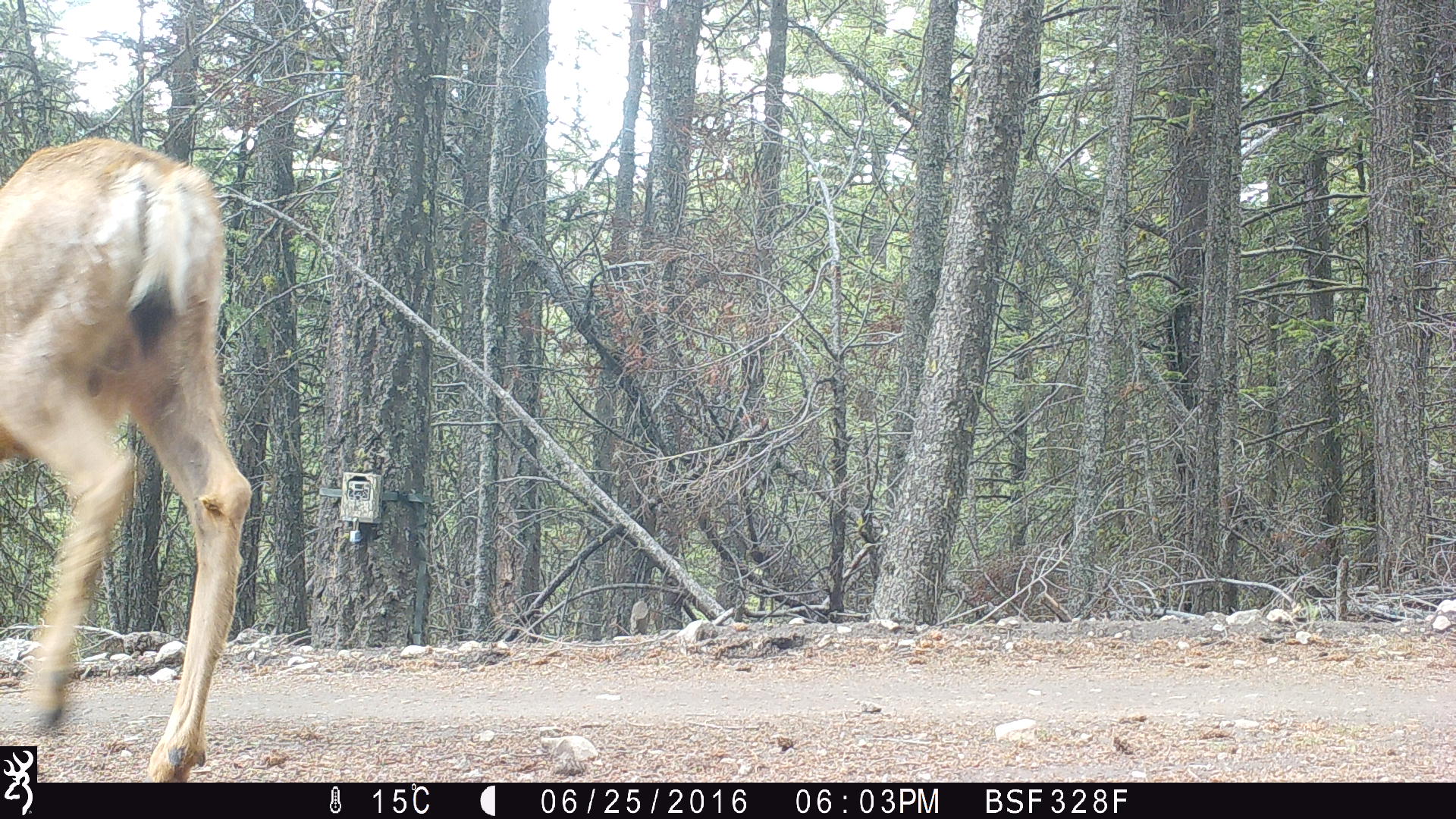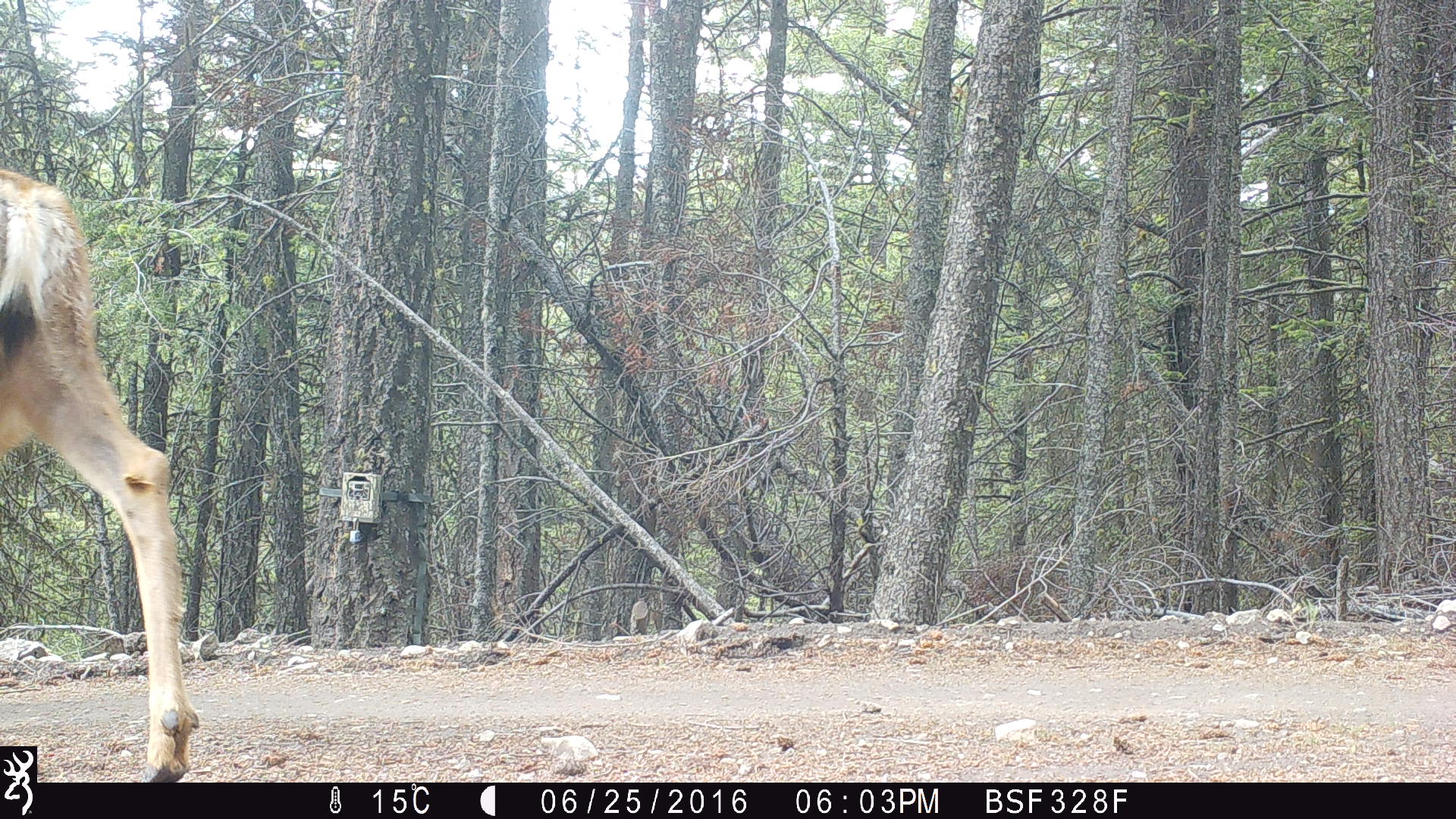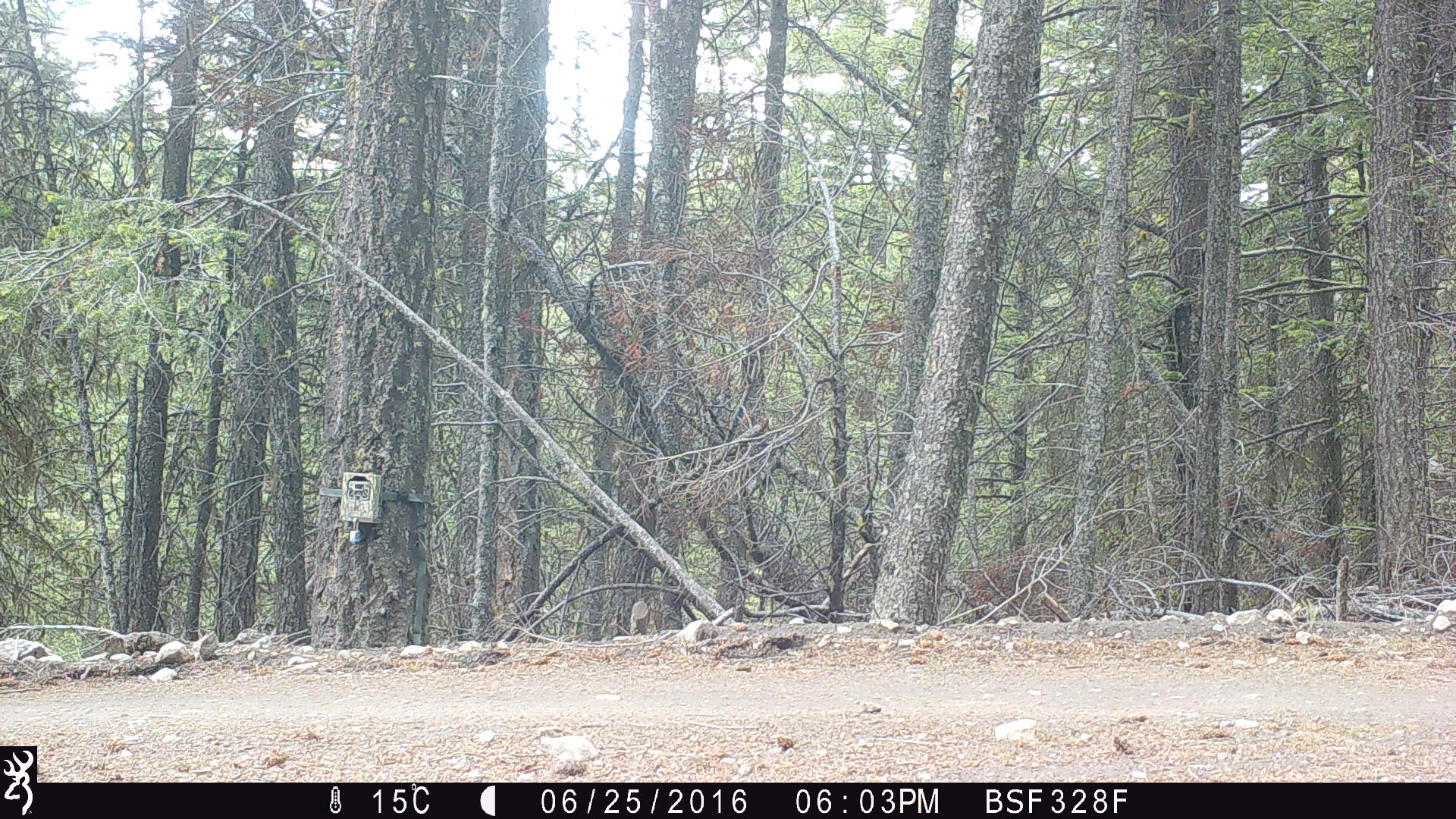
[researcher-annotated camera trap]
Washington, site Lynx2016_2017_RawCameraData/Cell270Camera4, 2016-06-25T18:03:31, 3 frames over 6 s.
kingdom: Animalia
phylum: Chordata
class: Mammalia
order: Artiodactyla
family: Cervidae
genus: Odocoileus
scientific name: Odocoileus hemionus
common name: mule deer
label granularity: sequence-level